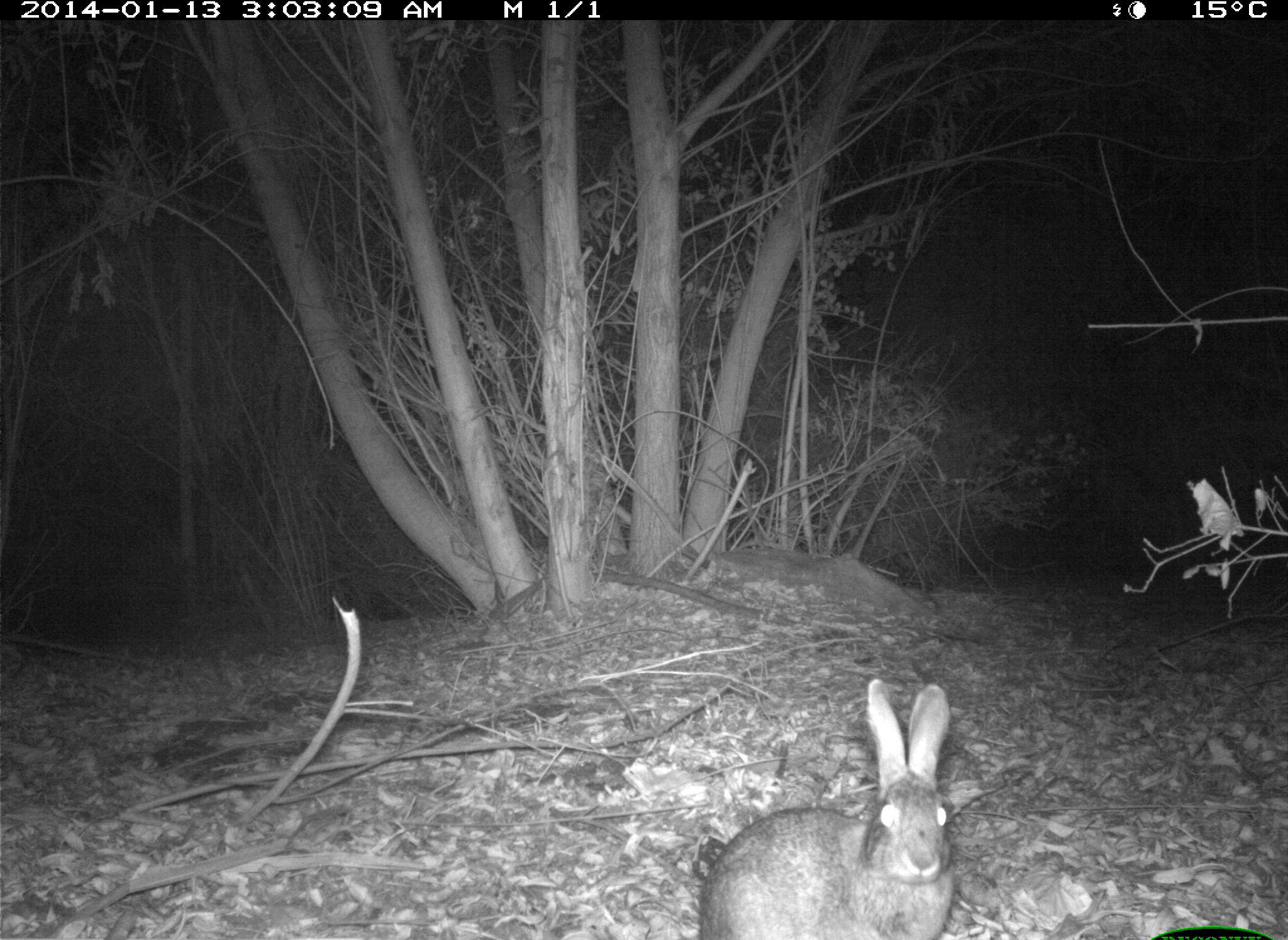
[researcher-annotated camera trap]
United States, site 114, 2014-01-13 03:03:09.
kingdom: Animalia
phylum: Chordata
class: Mammalia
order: Lagomorpha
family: Leporidae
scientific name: Leporidae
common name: rabbits and hares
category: rabbit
Rabbit (rabbits and hares) (Leporidae).